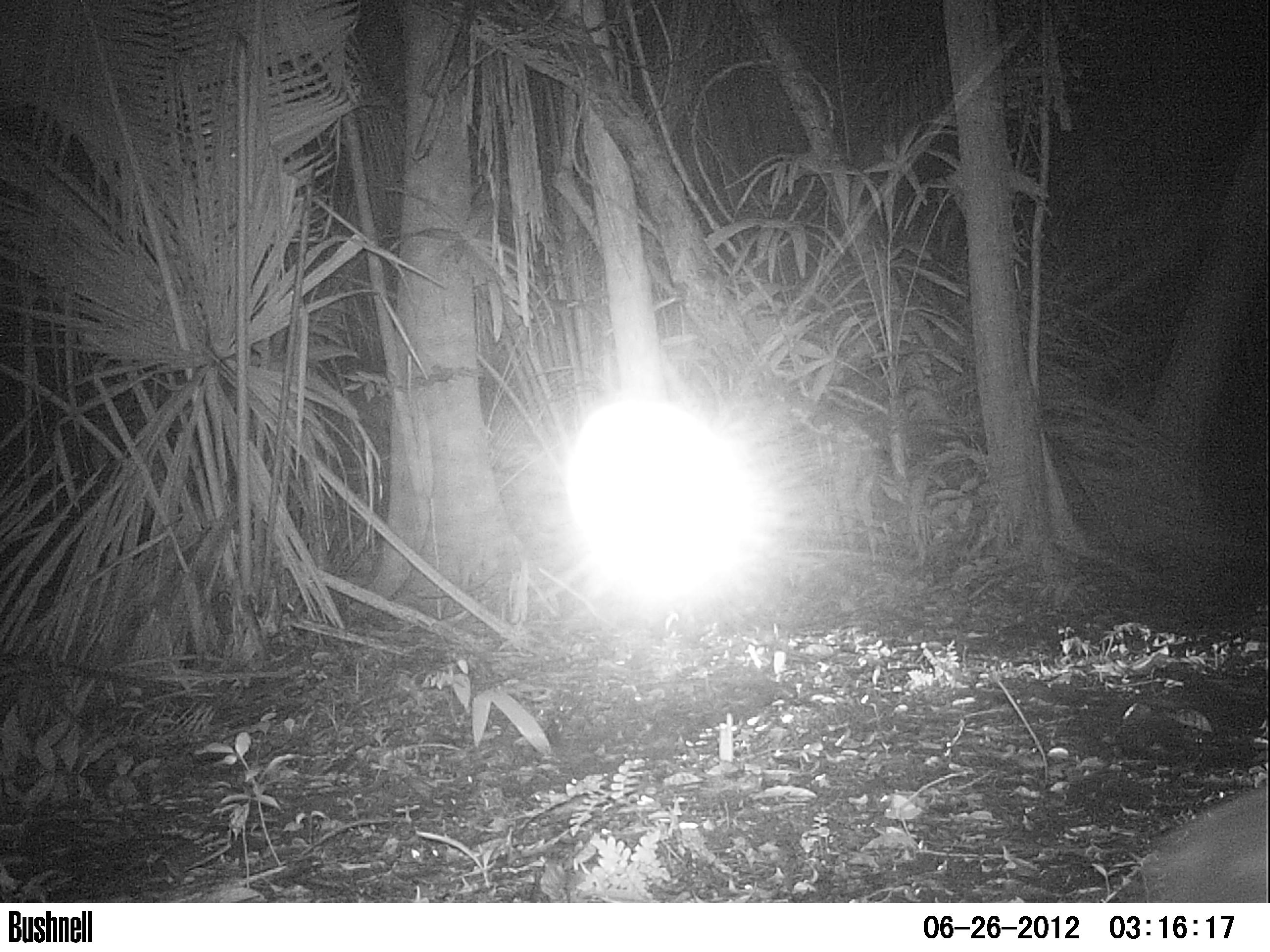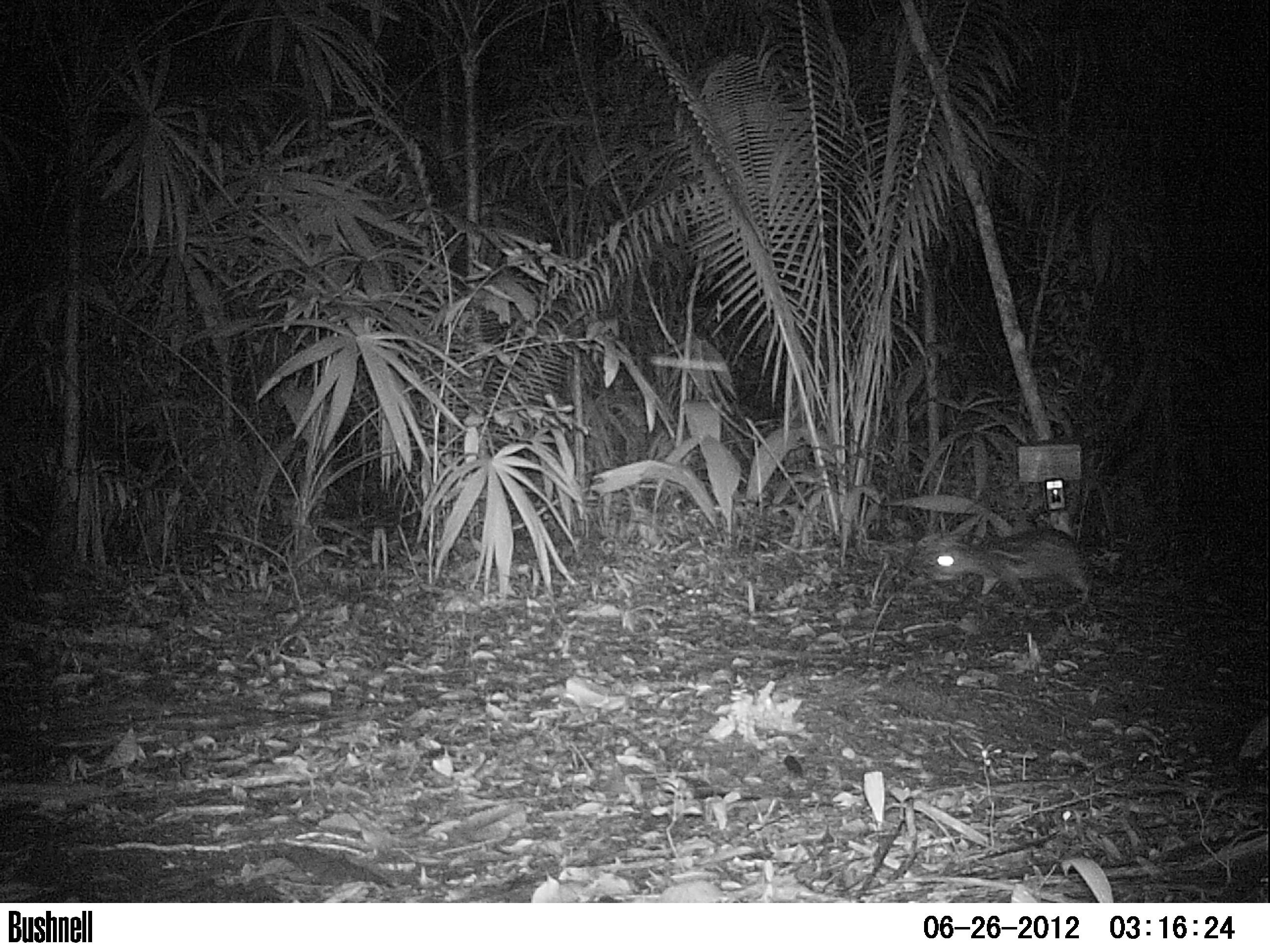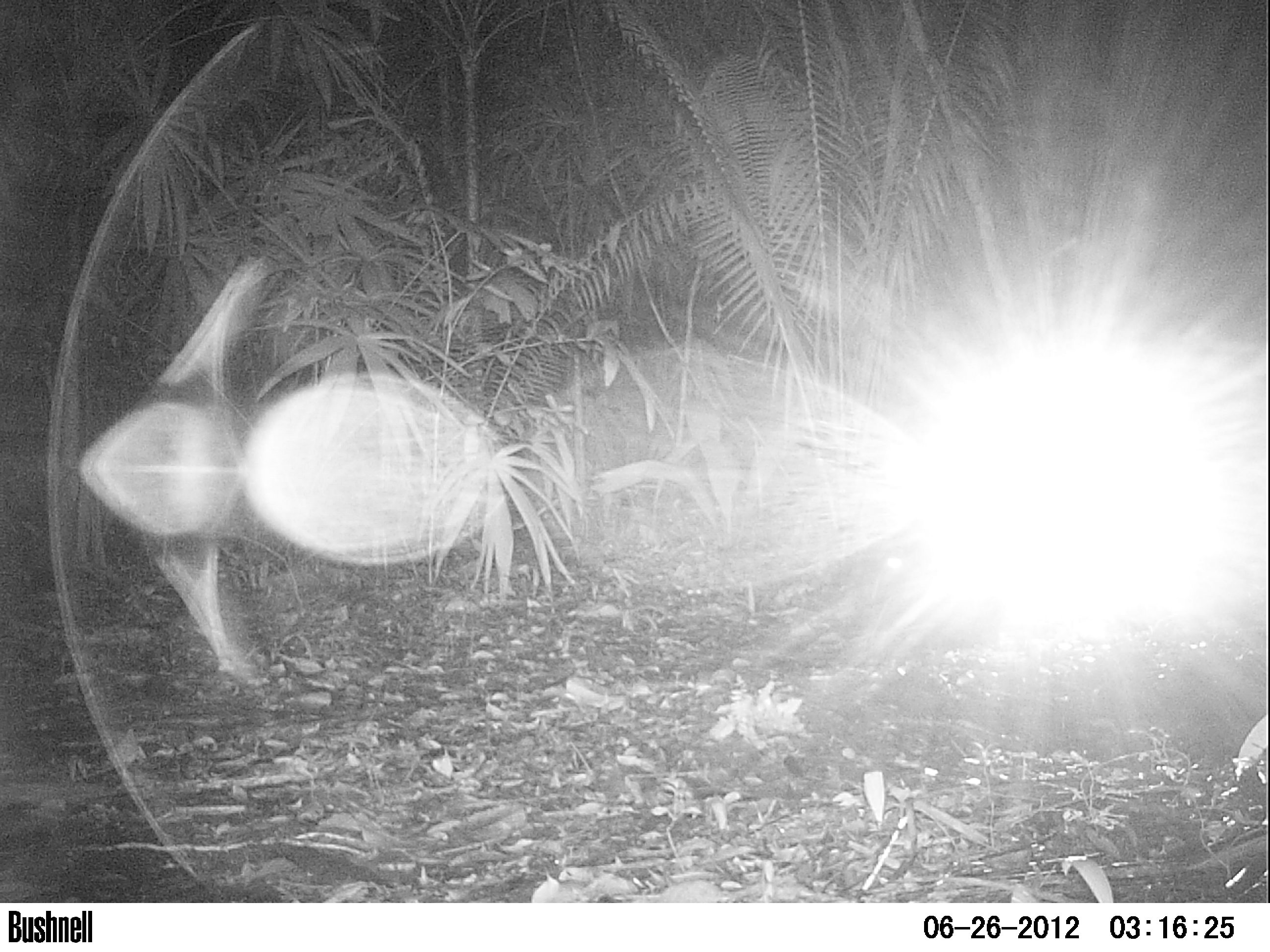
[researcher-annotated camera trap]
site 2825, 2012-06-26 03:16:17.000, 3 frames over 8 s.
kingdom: Animalia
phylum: Chordata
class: Mammalia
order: Rodentia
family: Cuniculidae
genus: Cuniculus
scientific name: Cuniculus paca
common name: spotted paca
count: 1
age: adult